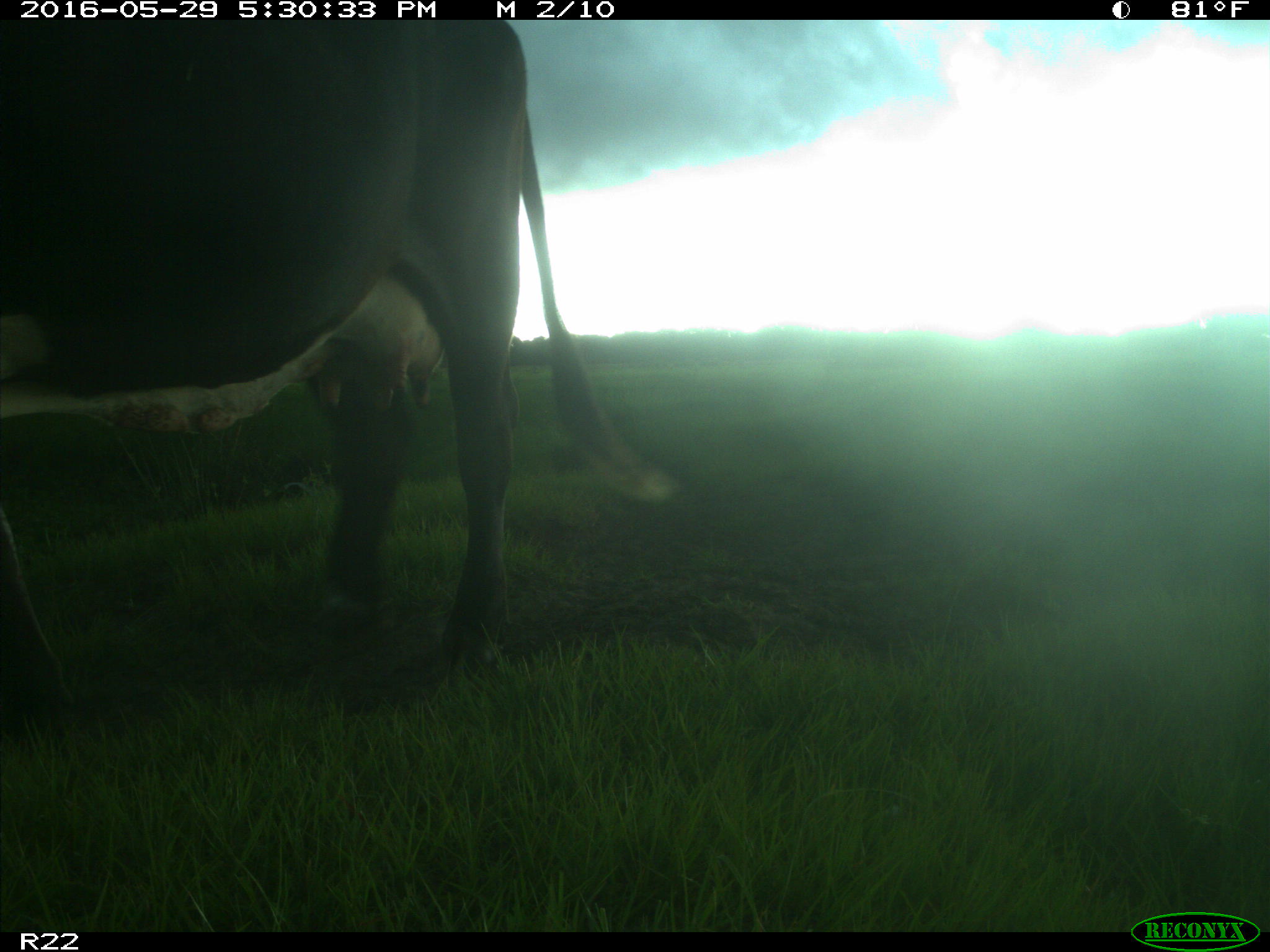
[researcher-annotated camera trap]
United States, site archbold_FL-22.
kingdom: Animalia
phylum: Chordata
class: Mammalia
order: Artiodactyla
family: Bovidae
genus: Bos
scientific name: Bos taurus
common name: domestic cow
Bos taurus (domestic cow).